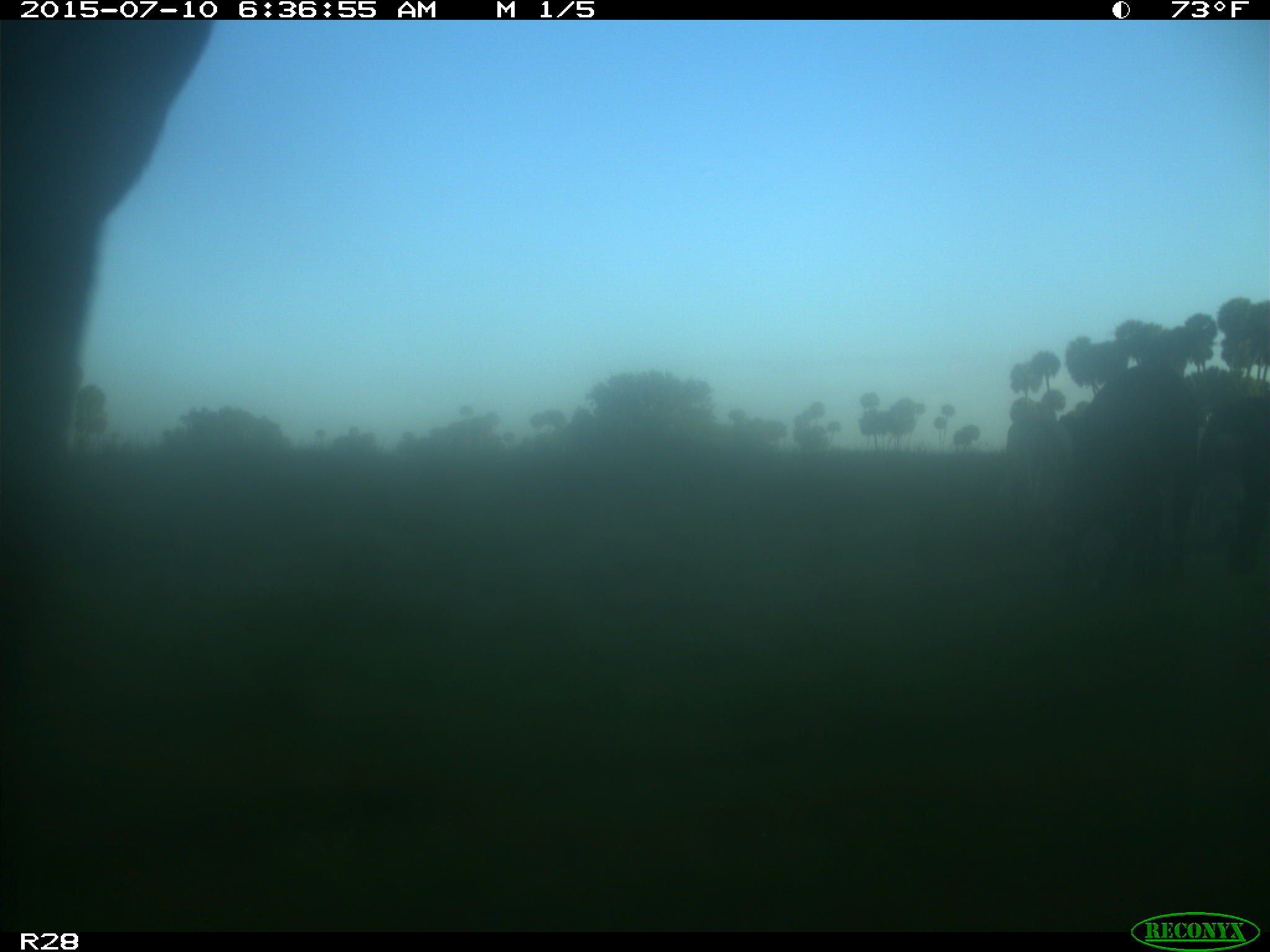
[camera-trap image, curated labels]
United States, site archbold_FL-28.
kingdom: Animalia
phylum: Chordata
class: Mammalia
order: Artiodactyla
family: Bovidae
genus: Bos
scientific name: Bos taurus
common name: domestic cow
Bos taurus (domestic cow).